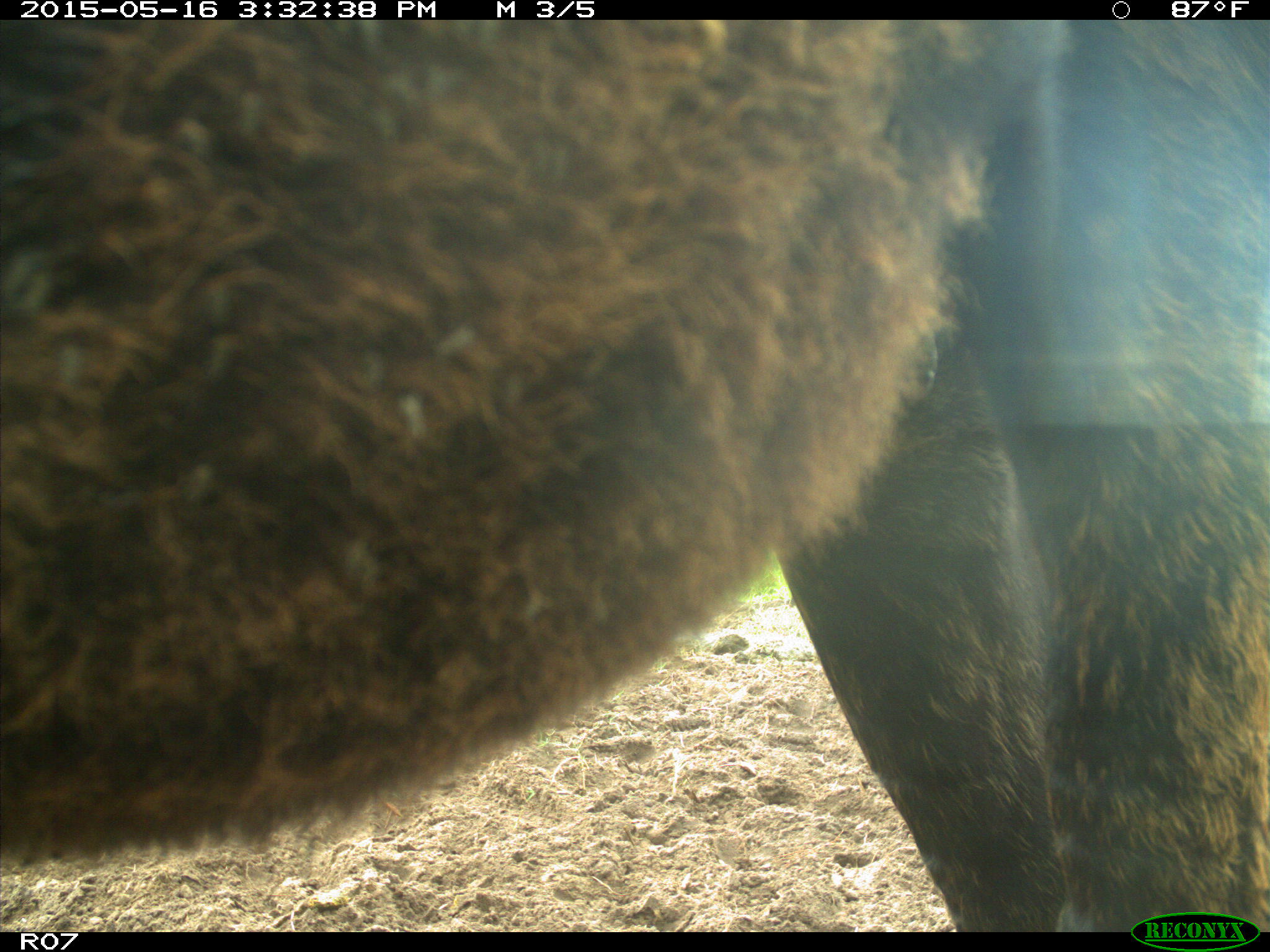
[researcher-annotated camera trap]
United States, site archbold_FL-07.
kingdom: Animalia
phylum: Chordata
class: Mammalia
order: Artiodactyla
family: Bovidae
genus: Bos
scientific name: Bos taurus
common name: domestic cow